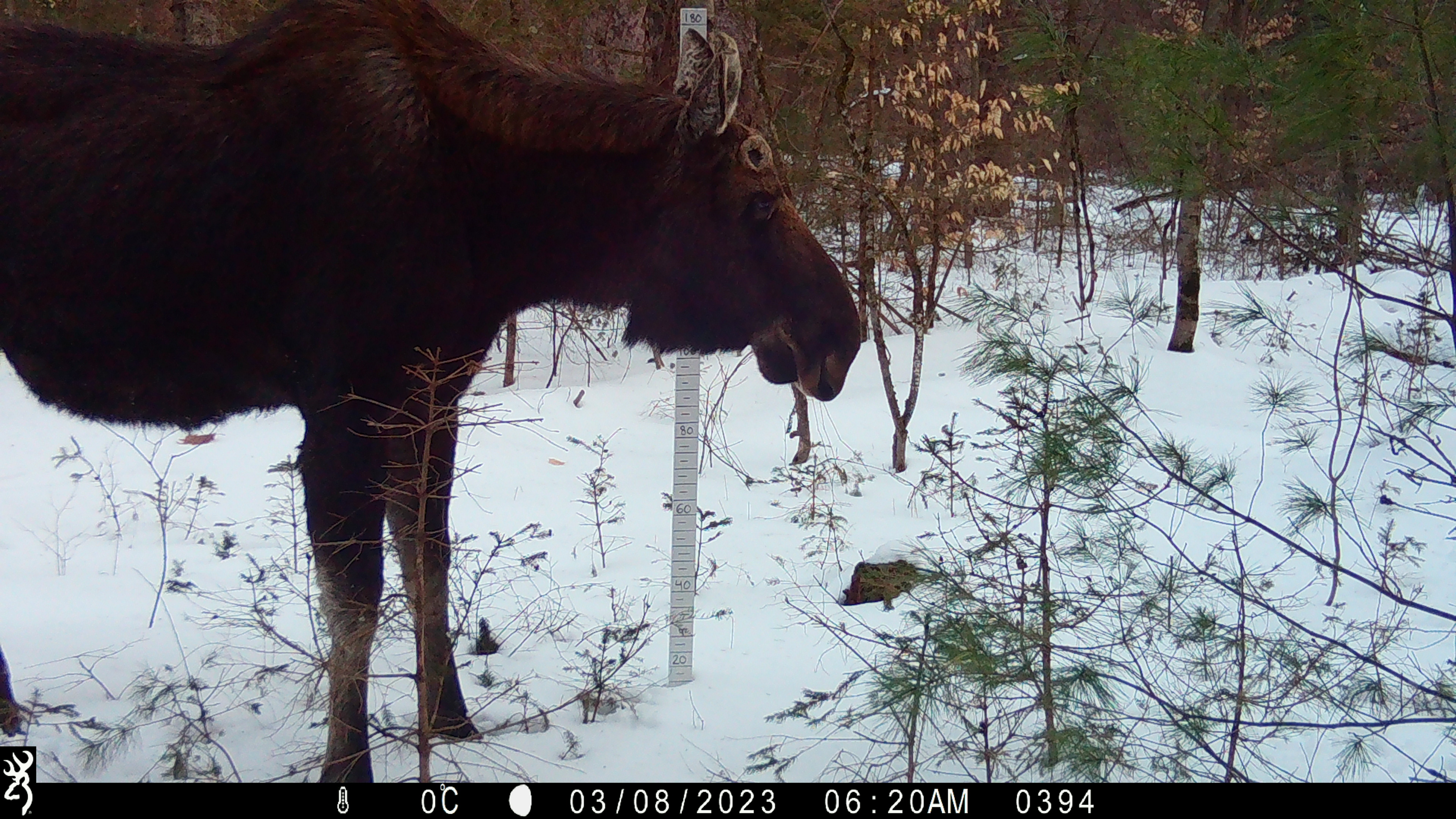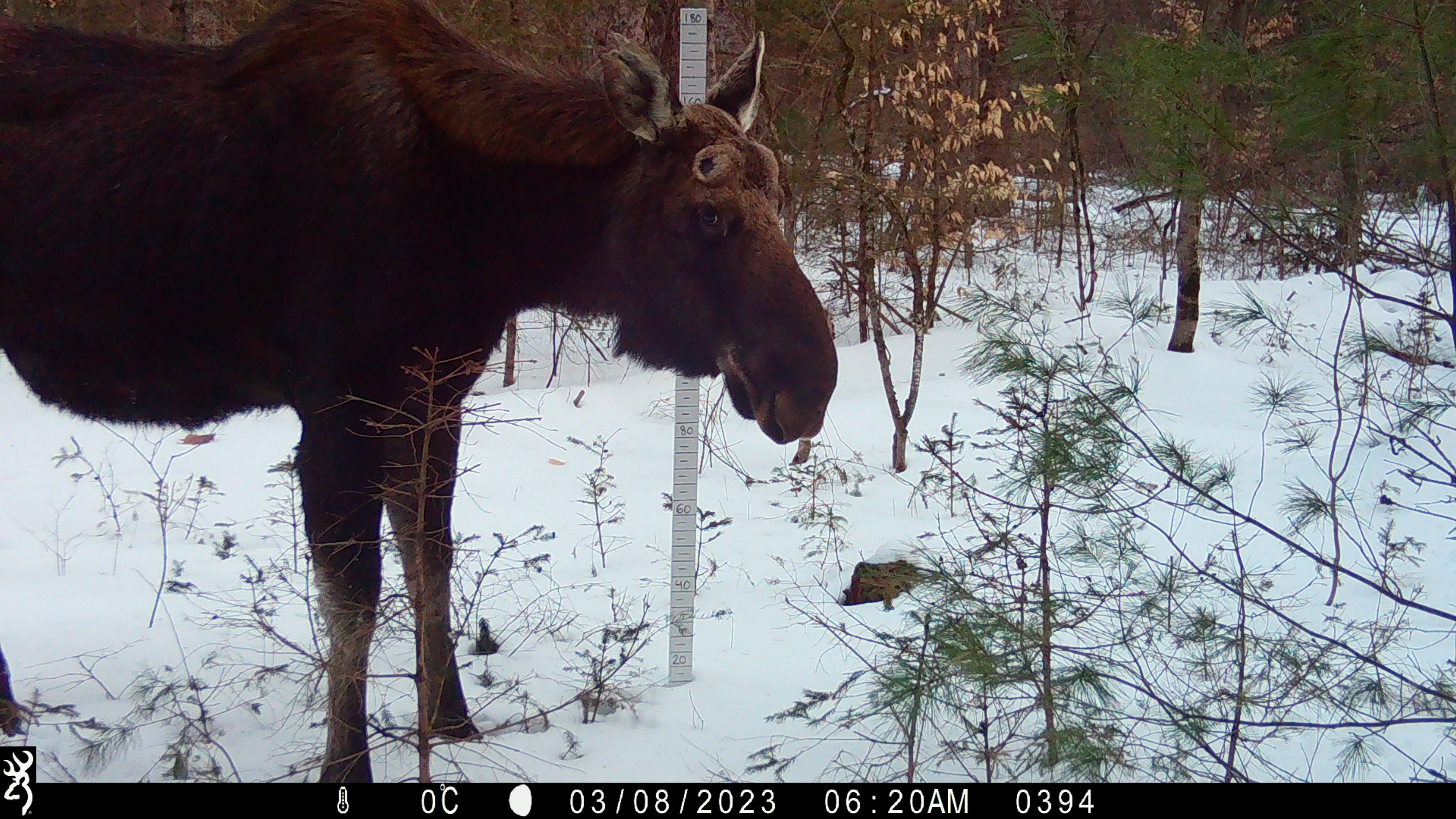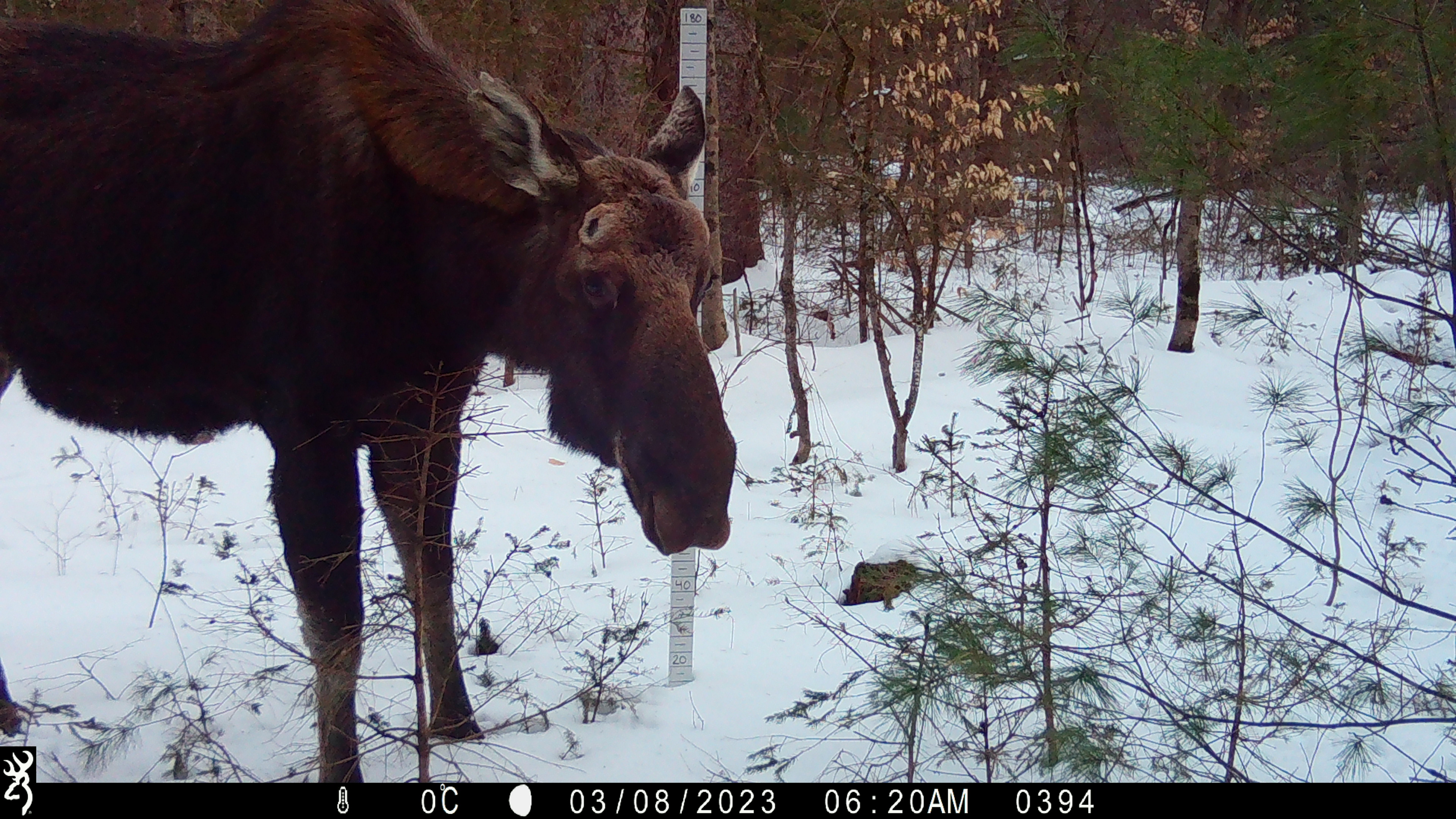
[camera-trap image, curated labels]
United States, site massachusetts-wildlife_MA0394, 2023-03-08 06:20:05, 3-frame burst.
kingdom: Animalia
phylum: Chordata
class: Mammalia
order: Artiodactyla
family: Cervidae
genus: Alces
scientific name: Alces alces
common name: moose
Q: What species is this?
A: Moose (Alces alces).